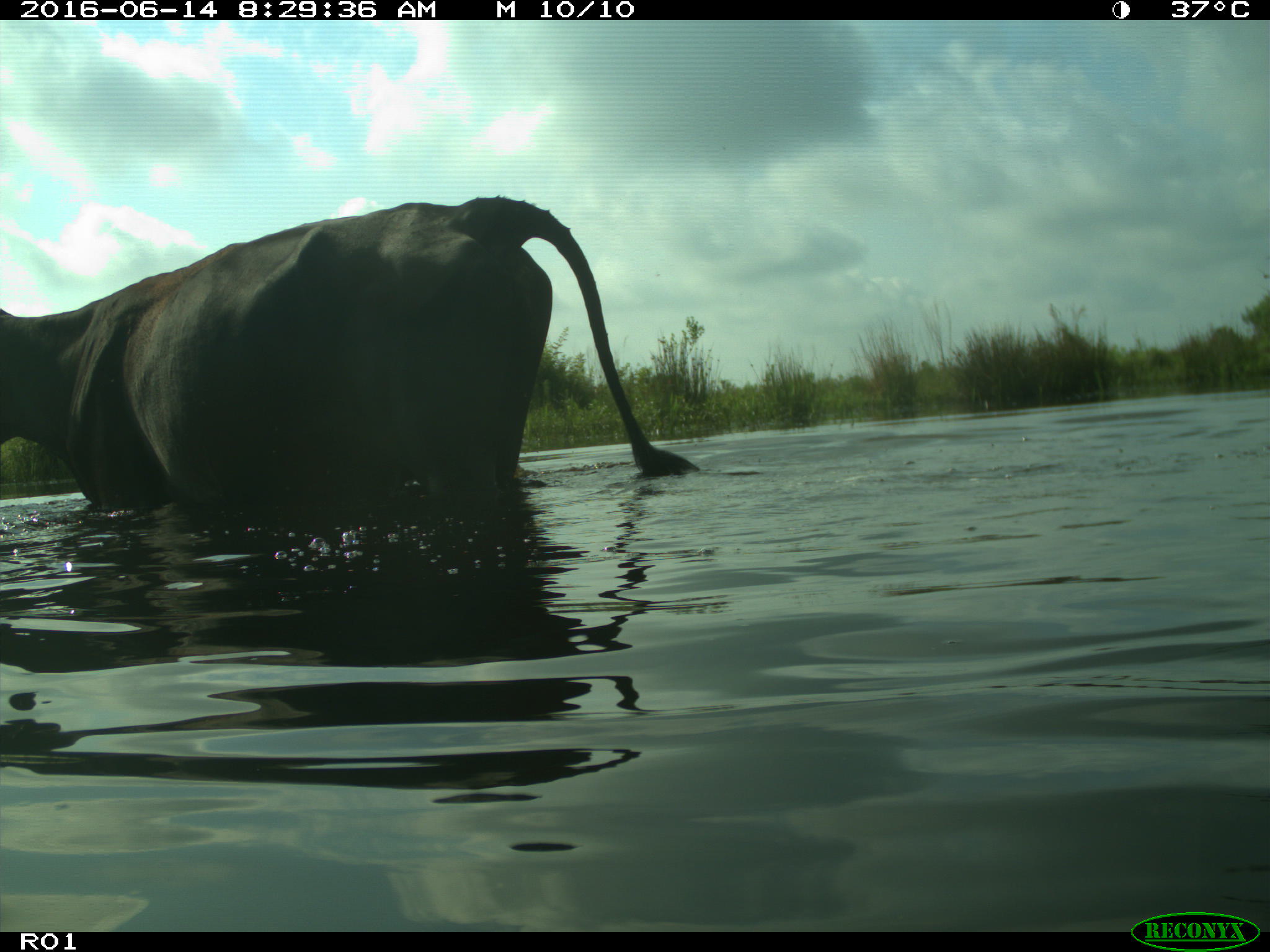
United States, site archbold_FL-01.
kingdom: Animalia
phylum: Chordata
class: Mammalia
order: Artiodactyla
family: Bovidae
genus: Bos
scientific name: Bos taurus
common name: domestic cow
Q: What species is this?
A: Bos taurus (domestic cow).